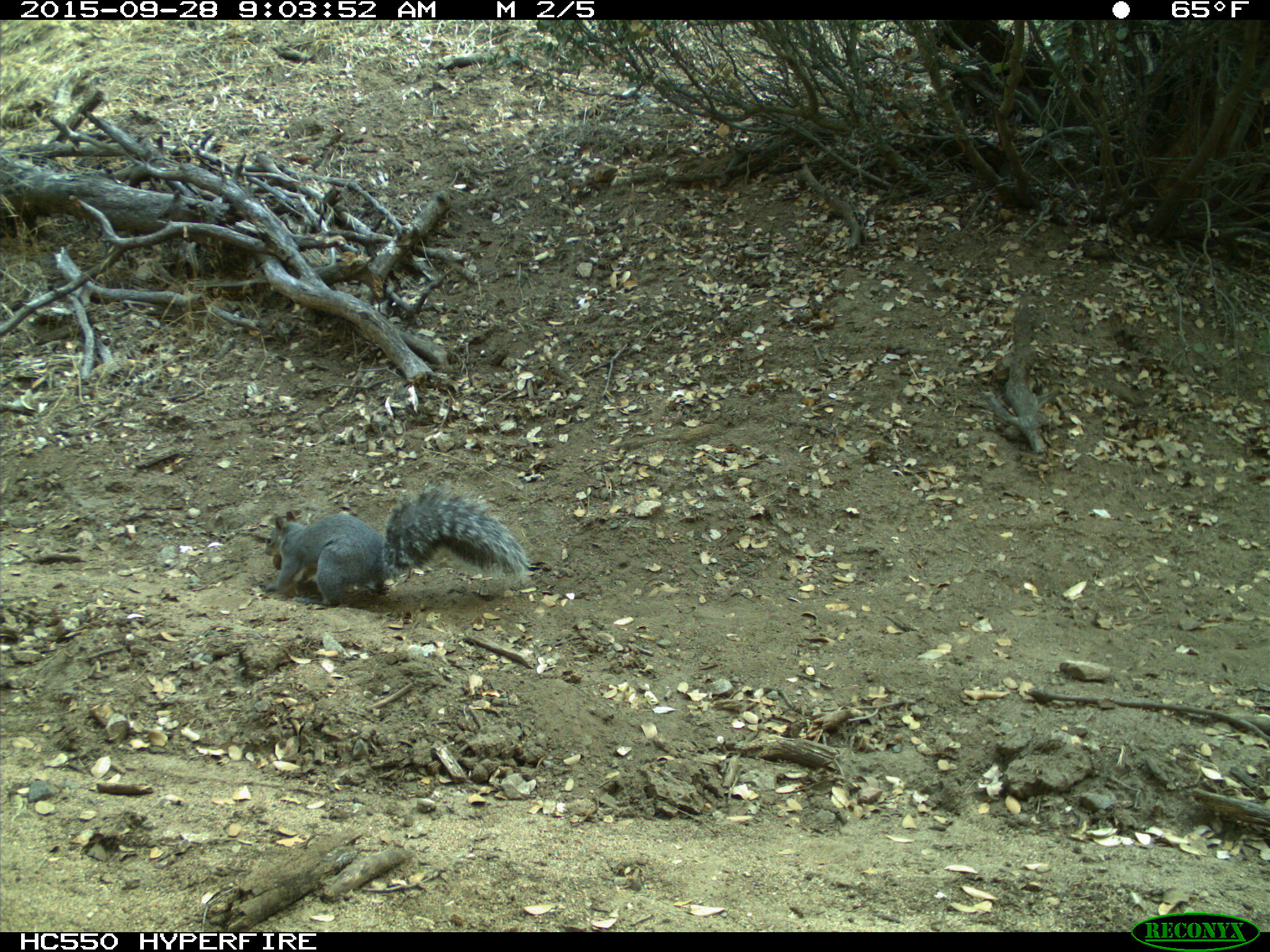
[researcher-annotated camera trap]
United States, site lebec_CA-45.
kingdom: Animalia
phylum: Chordata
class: Mammalia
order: Rodentia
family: Sciuridae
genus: Sciurus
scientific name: Sciurus carolinensis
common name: eastern gray squirrel